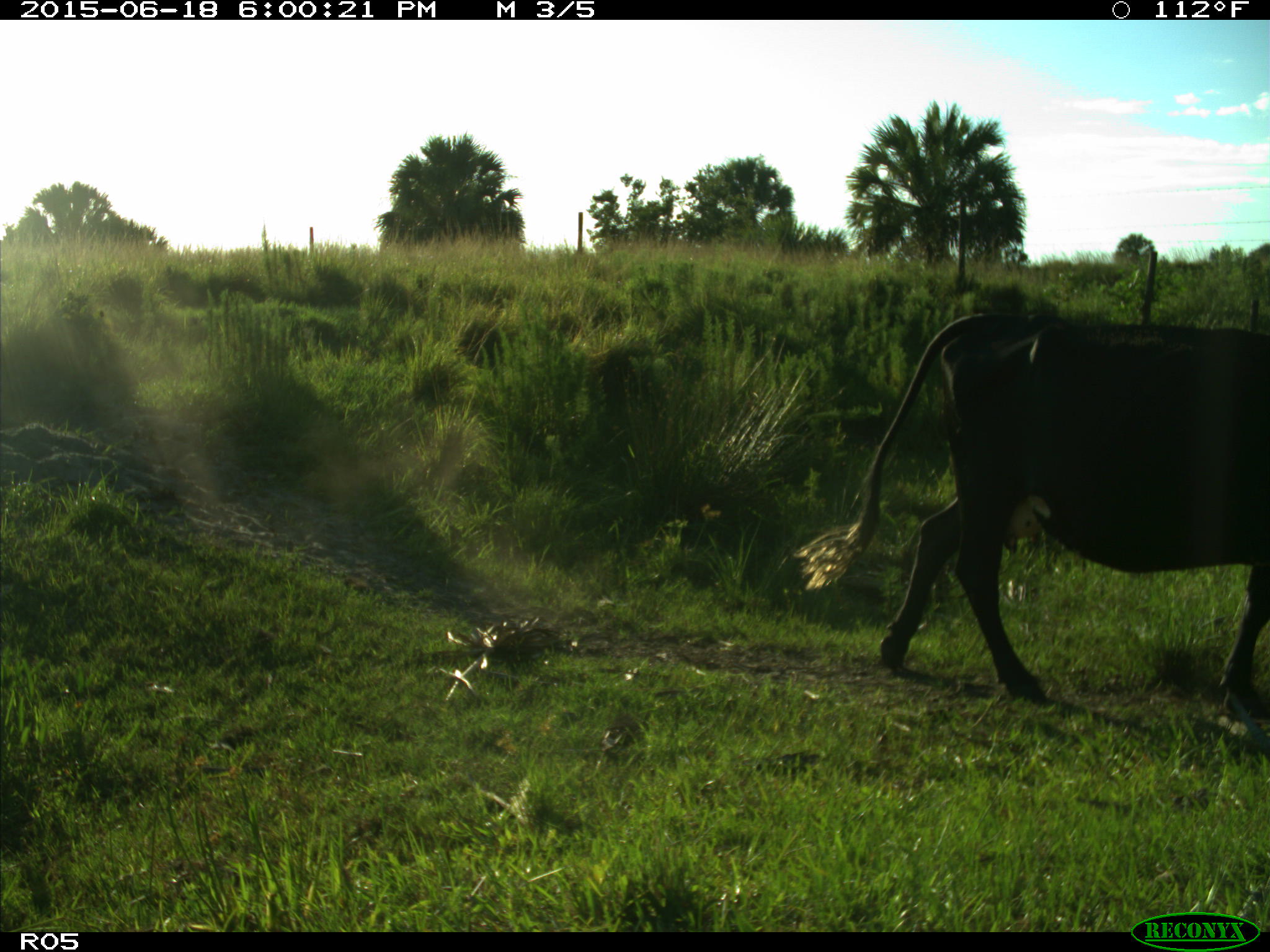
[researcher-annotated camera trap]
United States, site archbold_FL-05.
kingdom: Animalia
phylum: Chordata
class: Mammalia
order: Artiodactyla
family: Bovidae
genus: Bos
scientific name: Bos taurus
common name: domestic cow